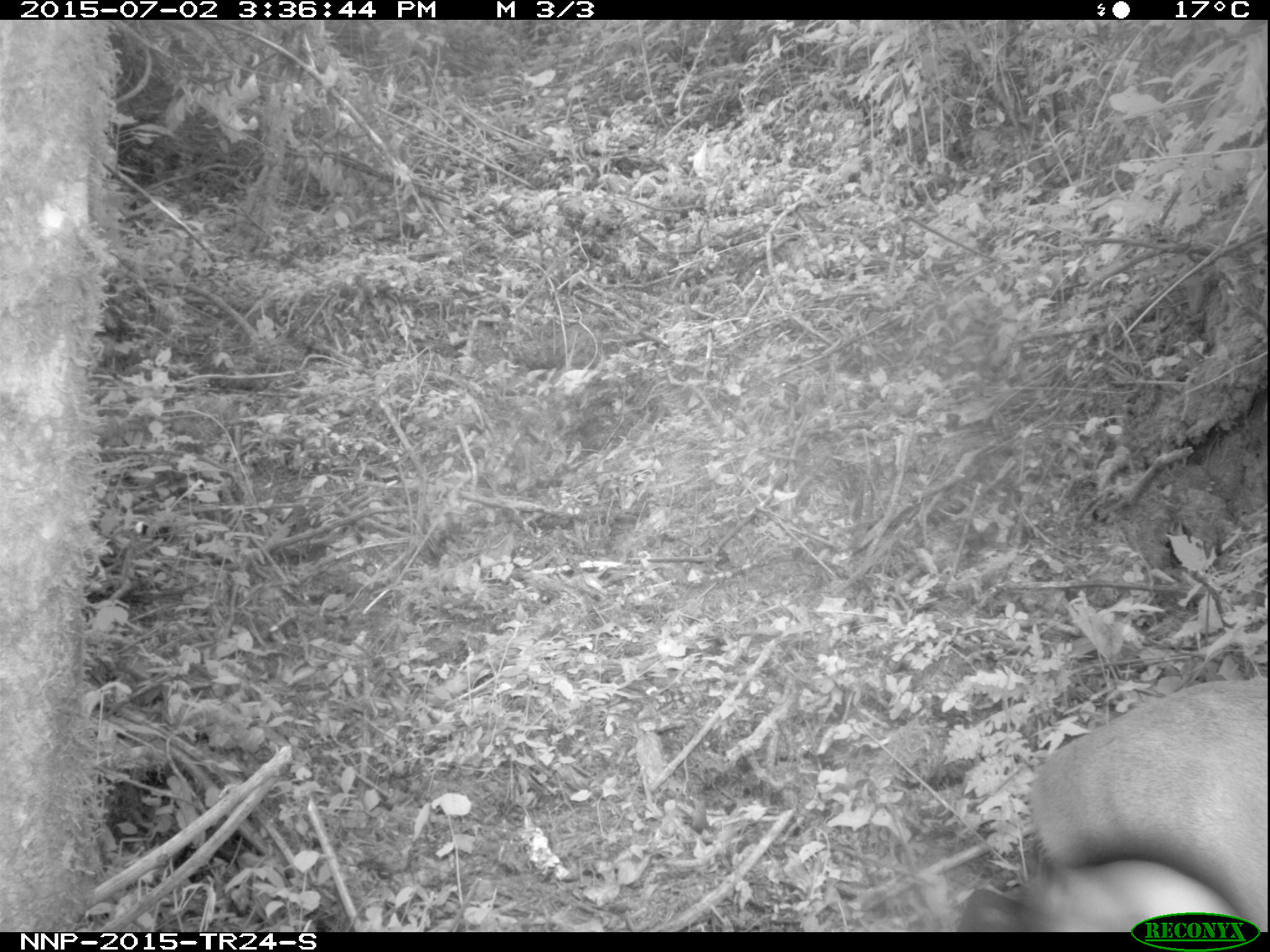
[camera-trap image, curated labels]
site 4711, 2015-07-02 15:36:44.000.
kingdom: Animalia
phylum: Chordata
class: Mammalia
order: Artiodactyla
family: Bovidae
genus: Cephalophus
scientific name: Cephalophus nigrifrons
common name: black-fronted duiker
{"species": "Cephalophus nigrifrons (black-fronted duiker)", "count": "1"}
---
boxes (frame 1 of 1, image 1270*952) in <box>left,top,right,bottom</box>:
cephalophus nigrifrons: <box>951,678,1270,931</box>